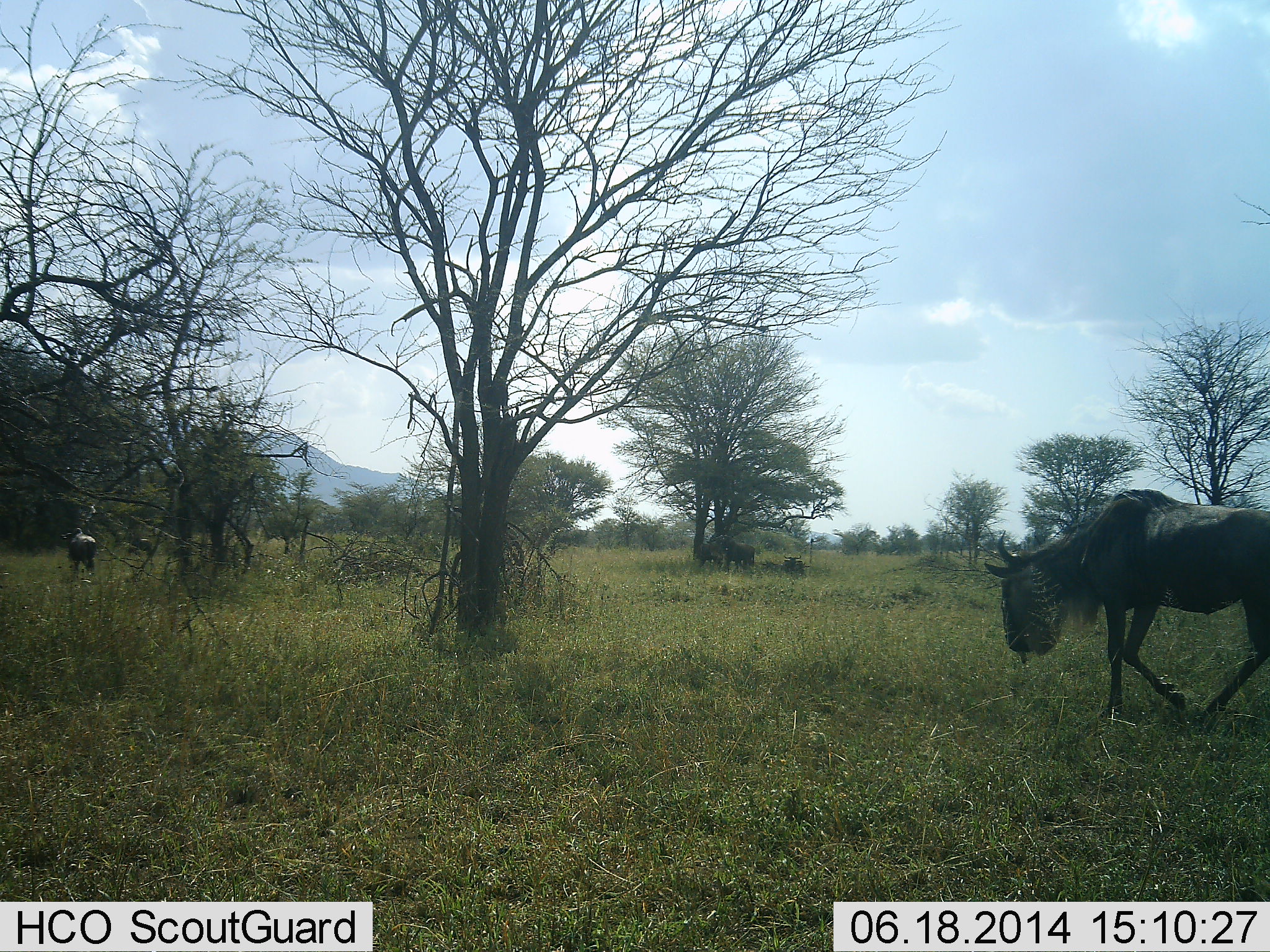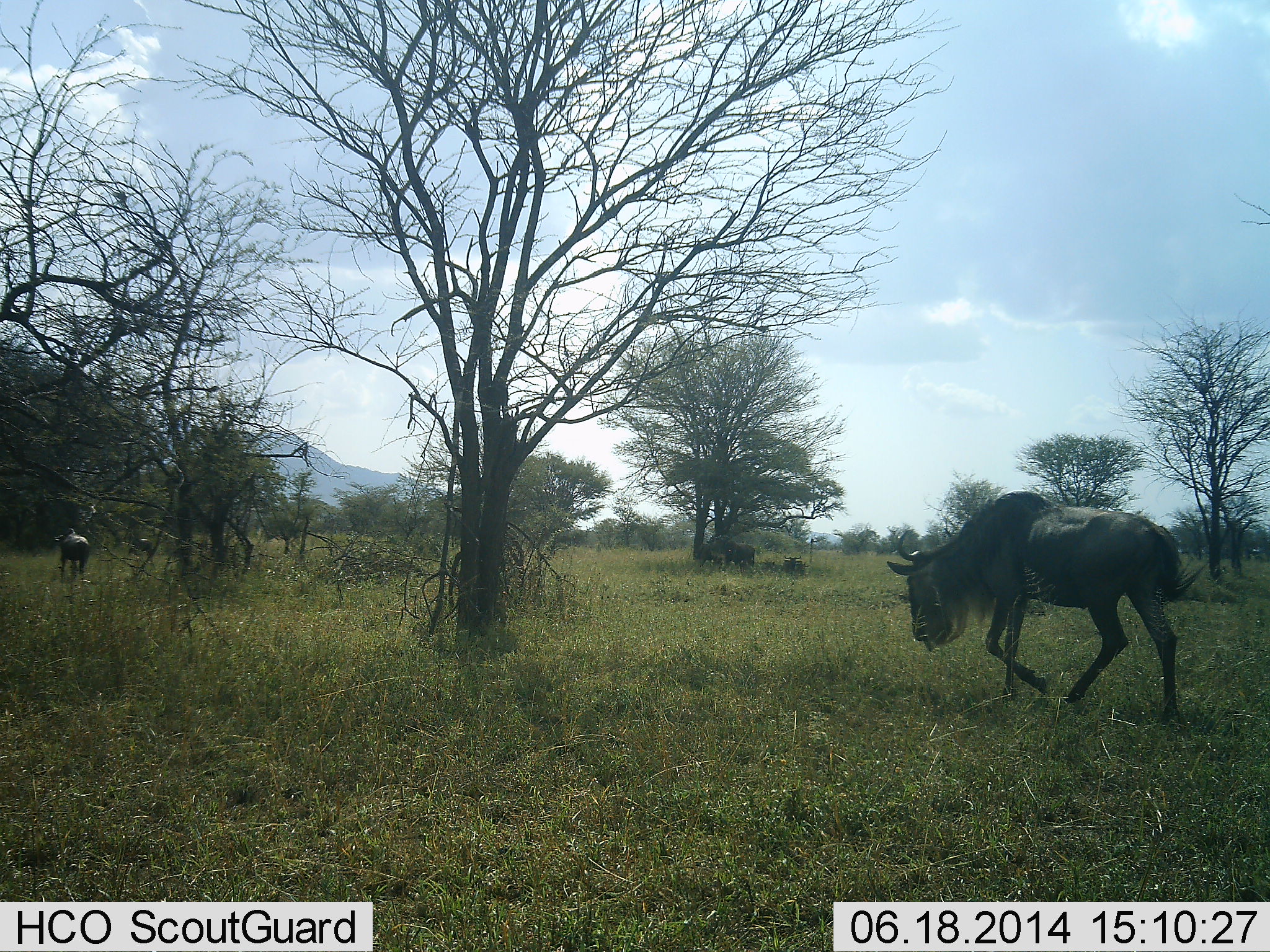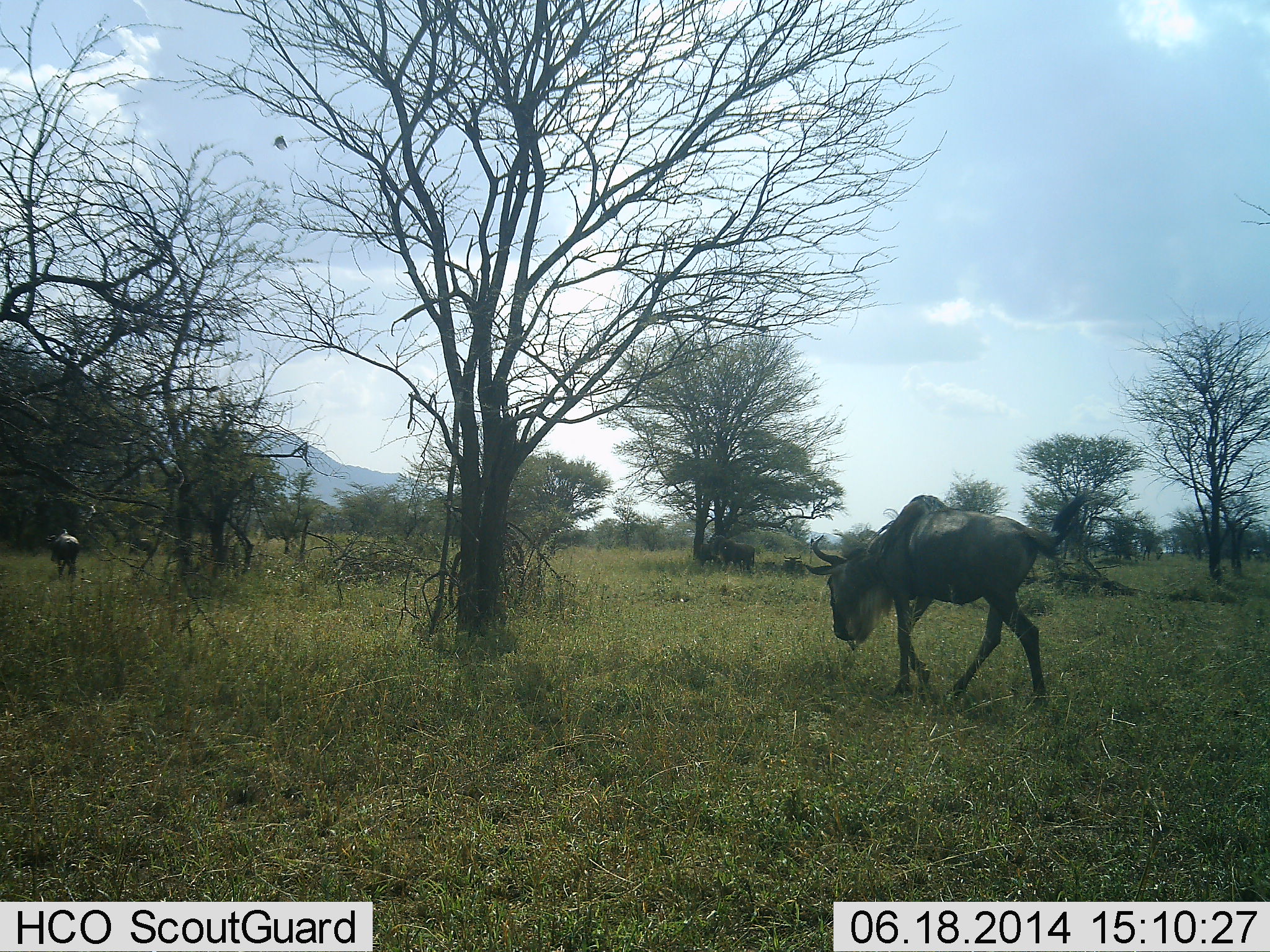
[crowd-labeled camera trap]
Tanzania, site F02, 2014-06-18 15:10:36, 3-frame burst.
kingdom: Animalia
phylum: Chordata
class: Mammalia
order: Artiodactyla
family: Bovidae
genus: Connochaetes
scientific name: Connochaetes taurinus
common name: blue wildebeest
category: wildebeest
Wildebeest (blue wildebeest) (Connochaetes taurinus), count 2. Behavior (volunteer vote fractions): standing 25%, resting 25%, moving 100%, interacting 0%. Young present (vote fraction): 0%. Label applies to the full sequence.